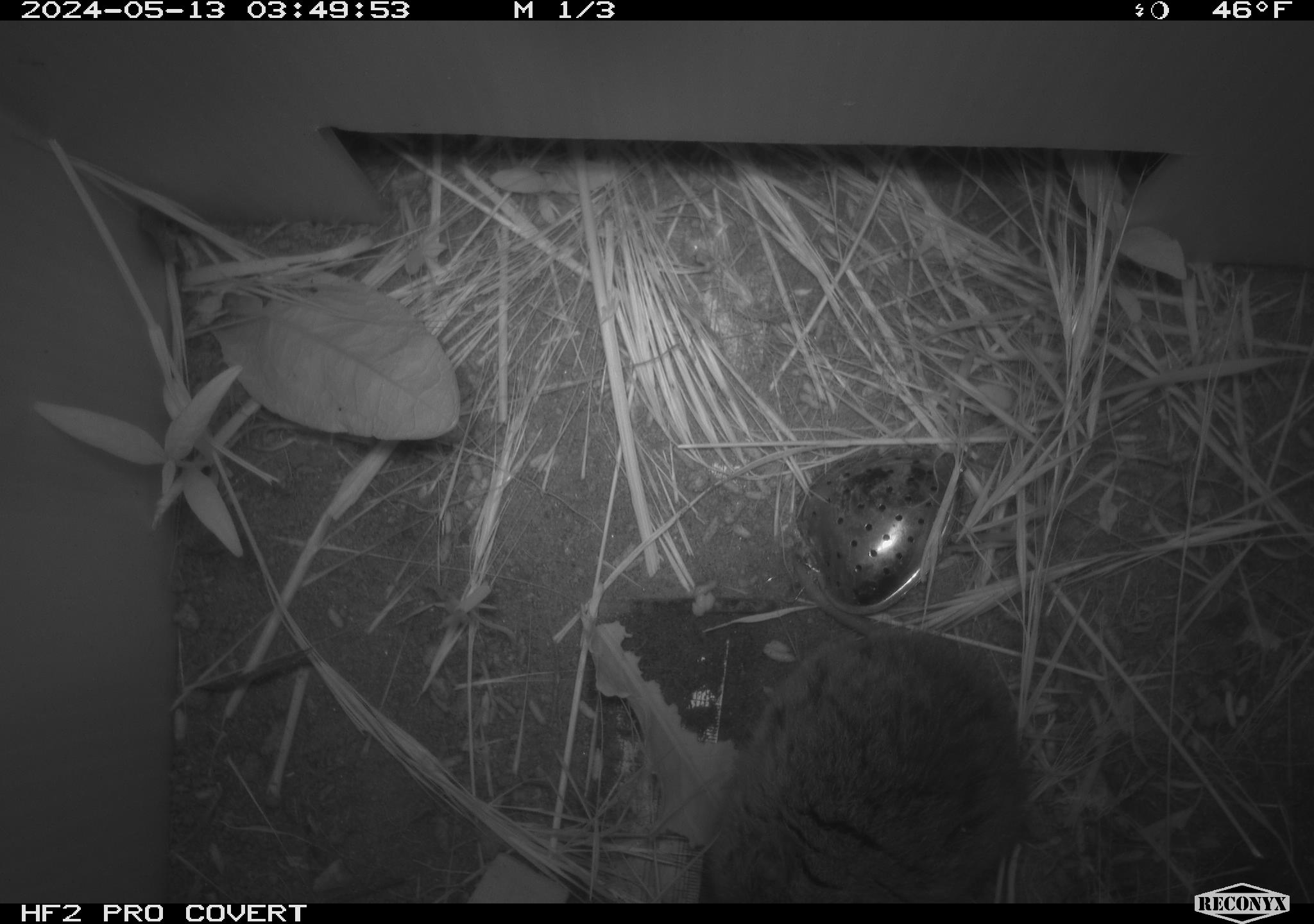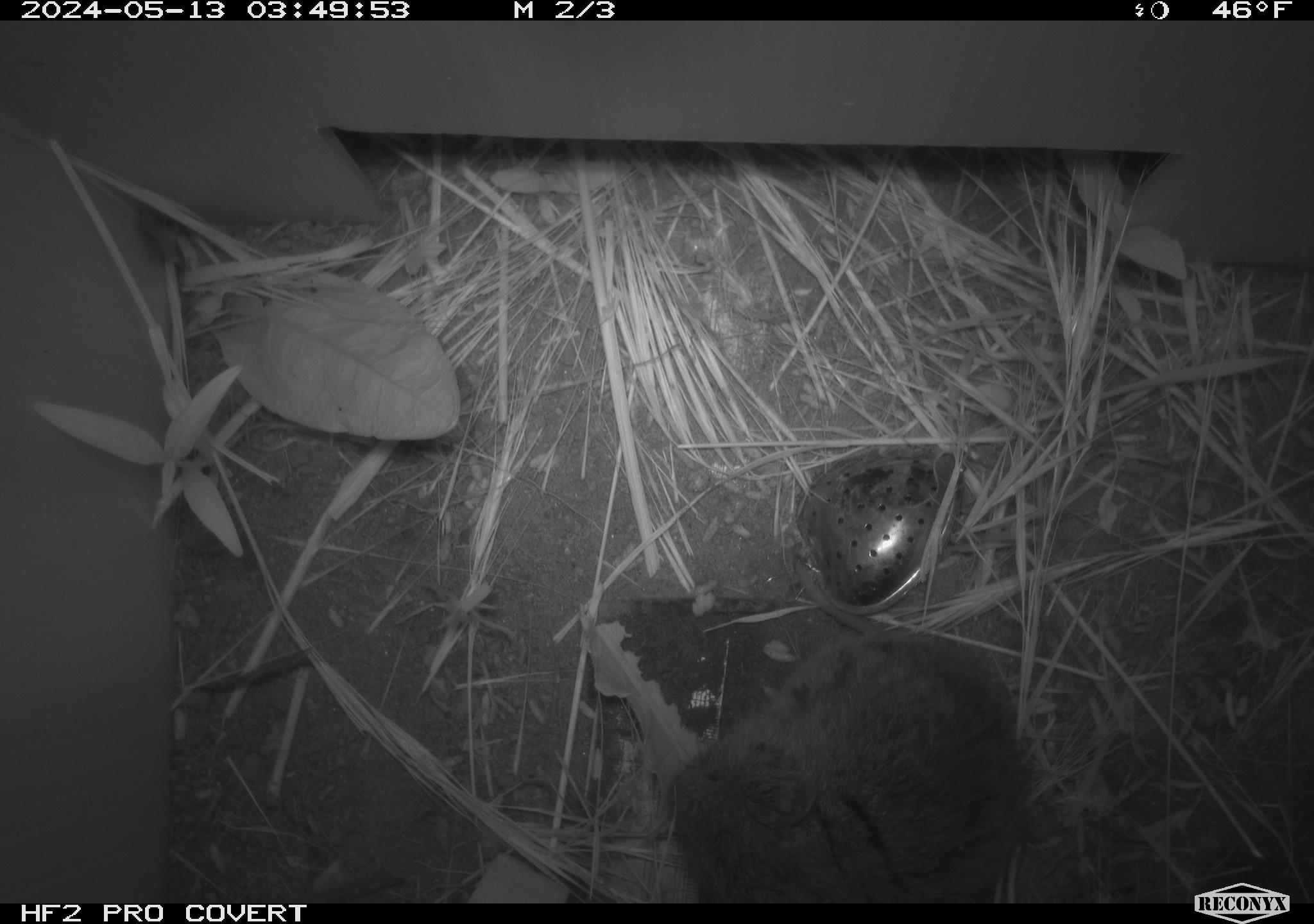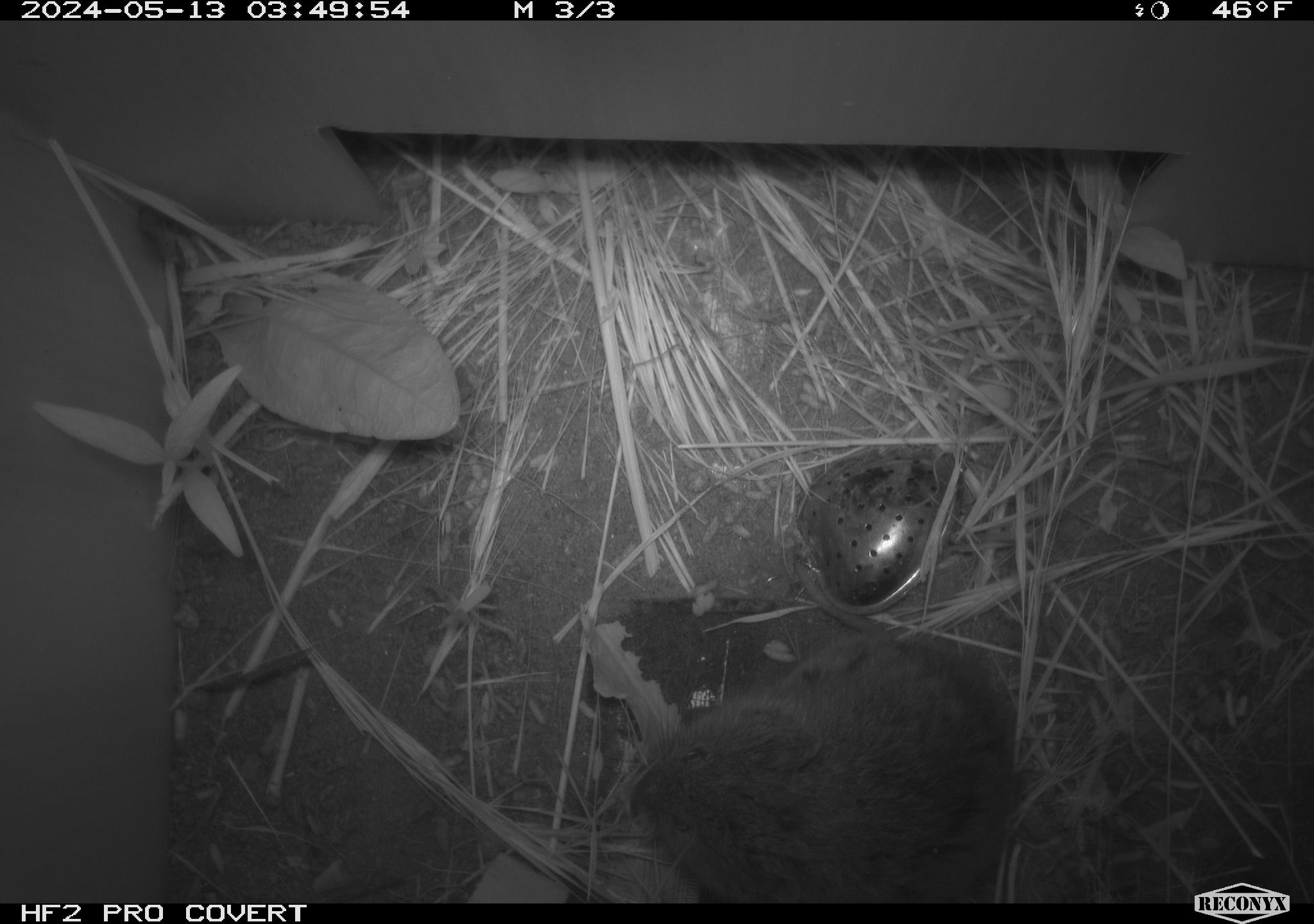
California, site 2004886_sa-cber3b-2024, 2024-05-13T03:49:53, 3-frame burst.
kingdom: Animalia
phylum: Chordata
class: Mammalia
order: Rodentia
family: Cricetidae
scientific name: Arvicolinae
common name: voles, lemmings, and muskrats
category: arvicolinae subfamily